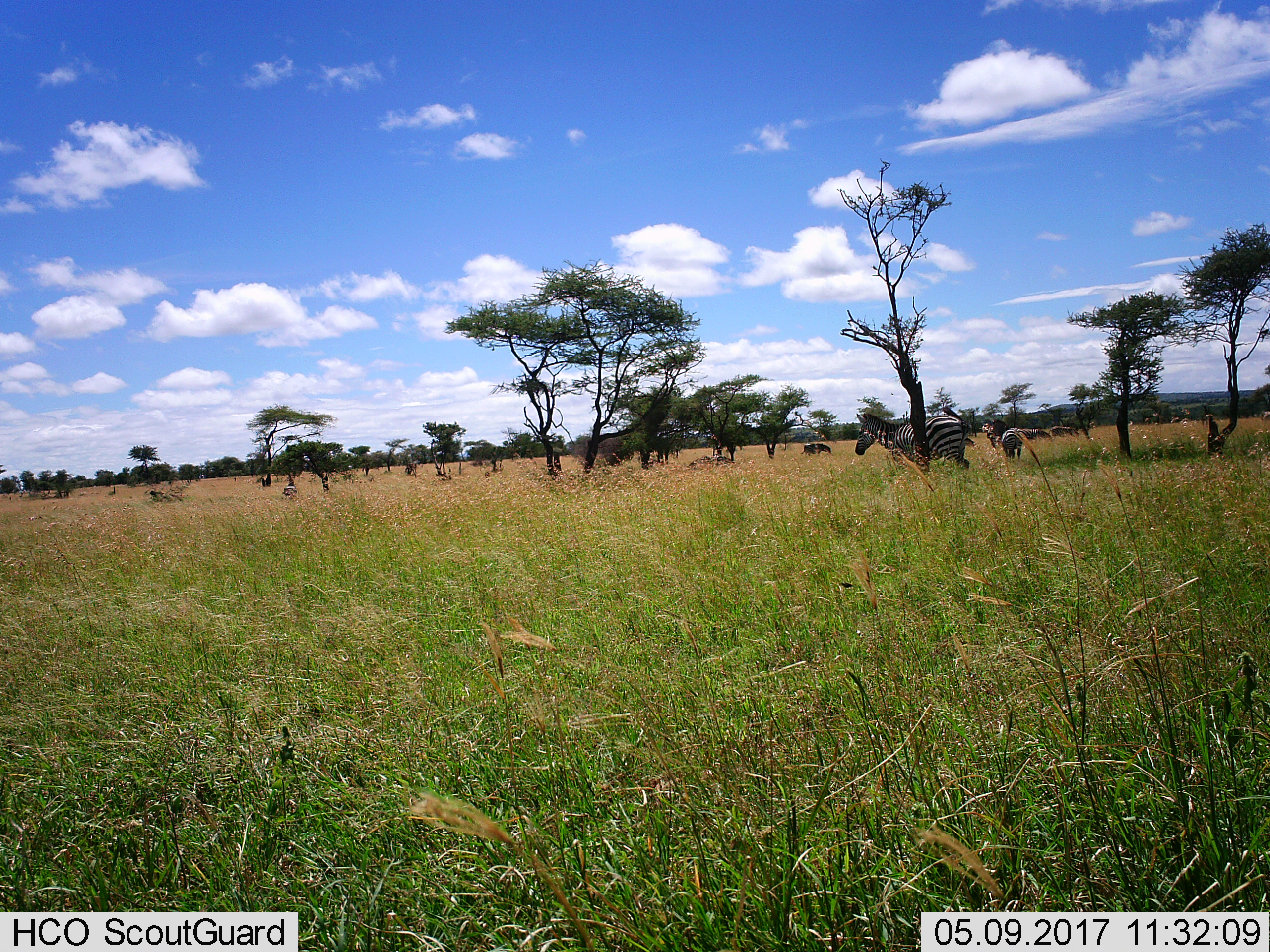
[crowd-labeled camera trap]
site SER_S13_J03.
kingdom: Animalia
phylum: Chordata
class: Mammalia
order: Perissodactyla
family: Equidae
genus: Equus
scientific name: Equus quagga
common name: plains zebra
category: zebraplains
Zebraplains (plains zebra) (Equus quagga), count 5. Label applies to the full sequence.